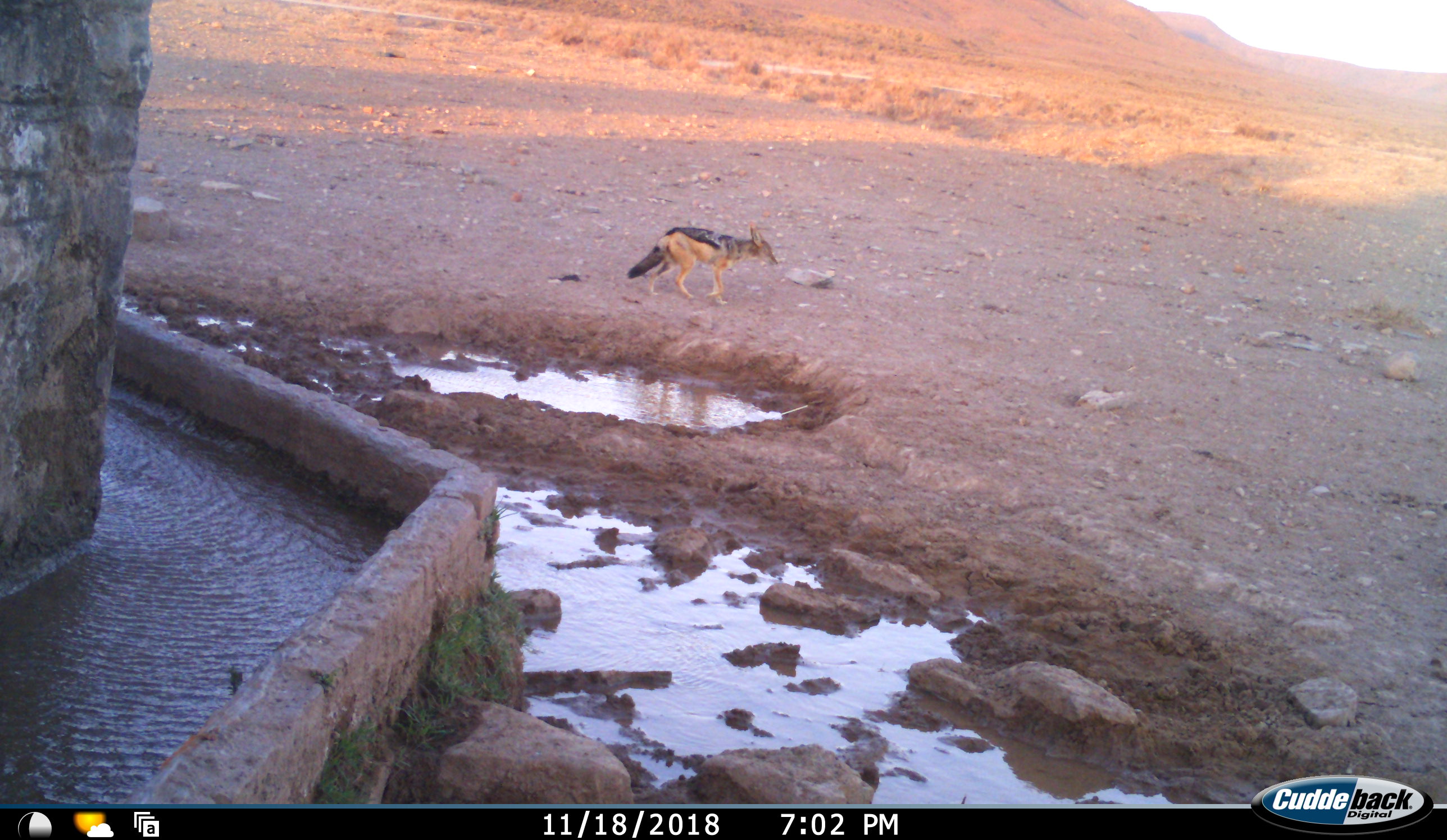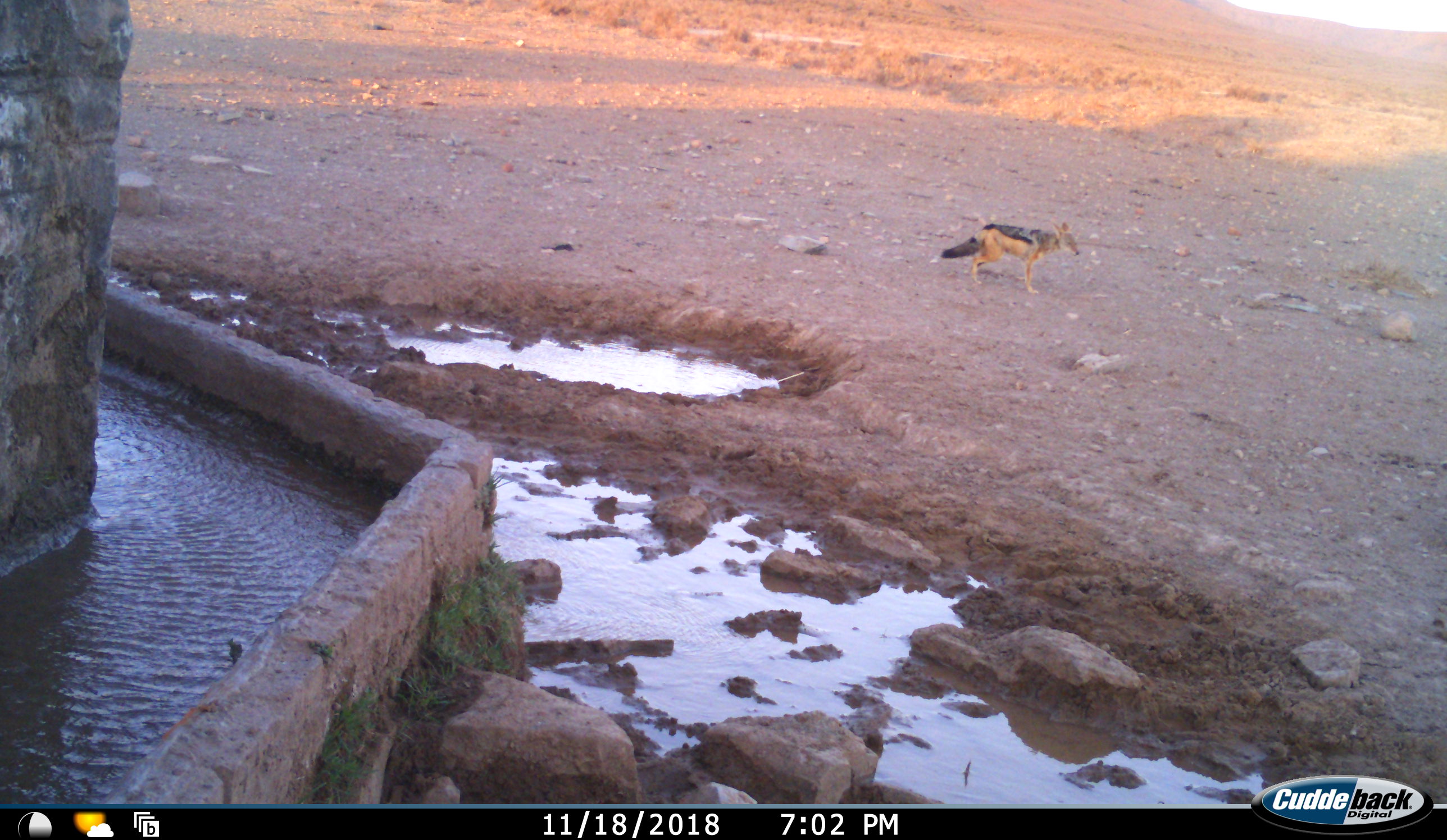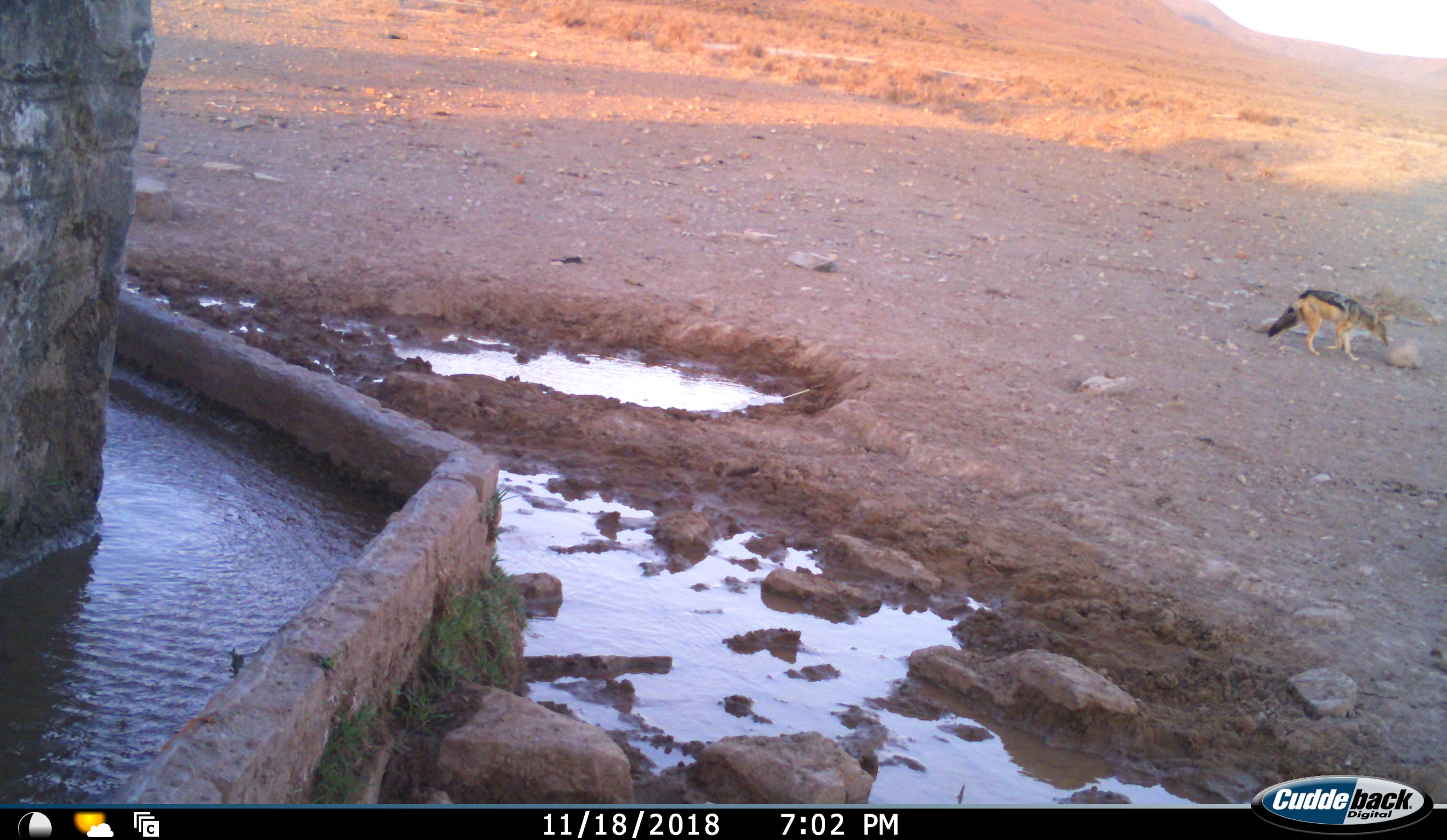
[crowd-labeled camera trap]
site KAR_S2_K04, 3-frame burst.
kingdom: Animalia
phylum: Chordata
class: Mammalia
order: Carnivora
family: Canidae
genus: Lupulella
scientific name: Lupulella mesomelas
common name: black-backed jackal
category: jackalblackbacked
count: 1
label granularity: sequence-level